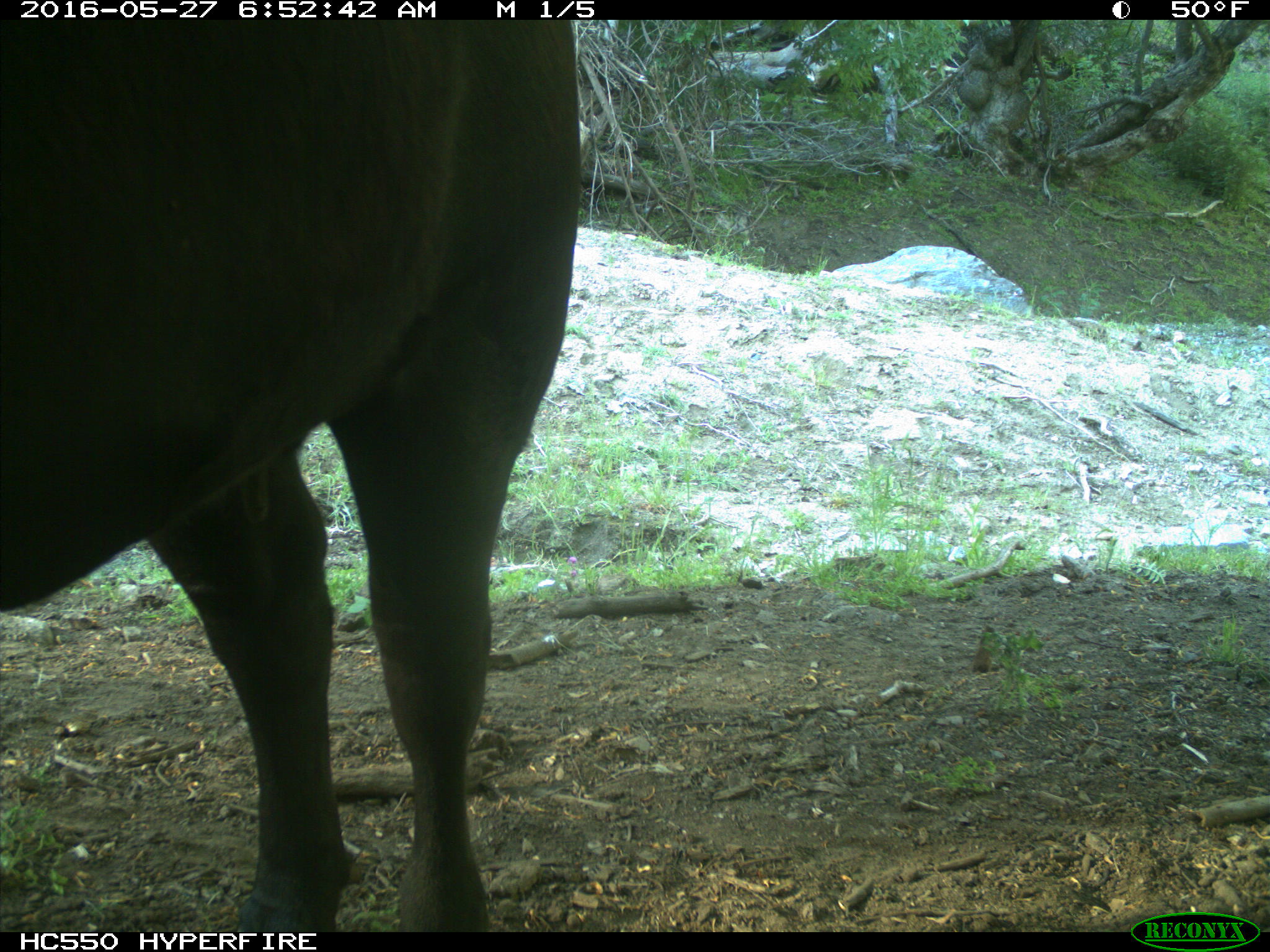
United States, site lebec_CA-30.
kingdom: Animalia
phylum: Chordata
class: Mammalia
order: Artiodactyla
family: Bovidae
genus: Bos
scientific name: Bos taurus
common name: domestic cow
Bos taurus (domestic cow).